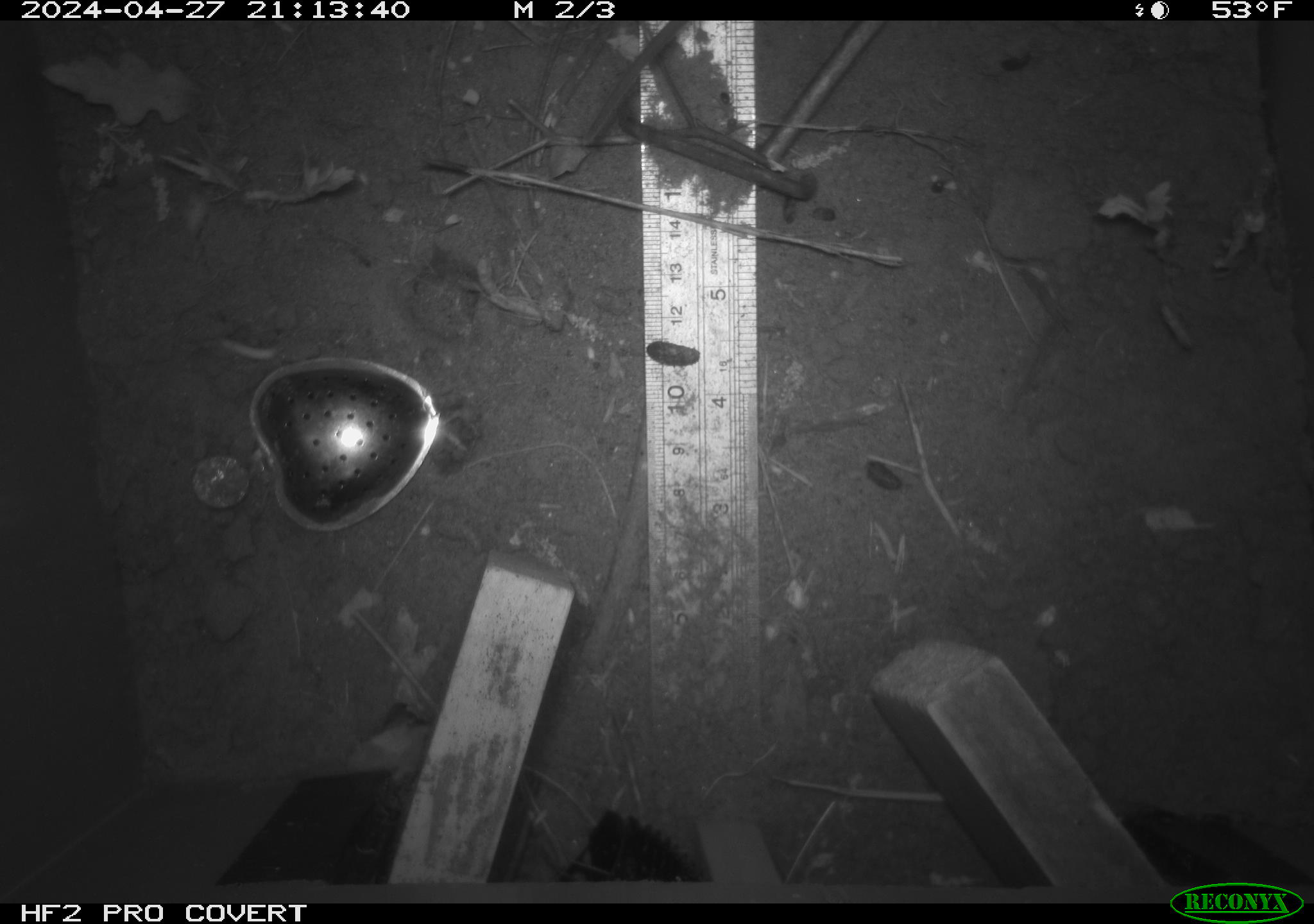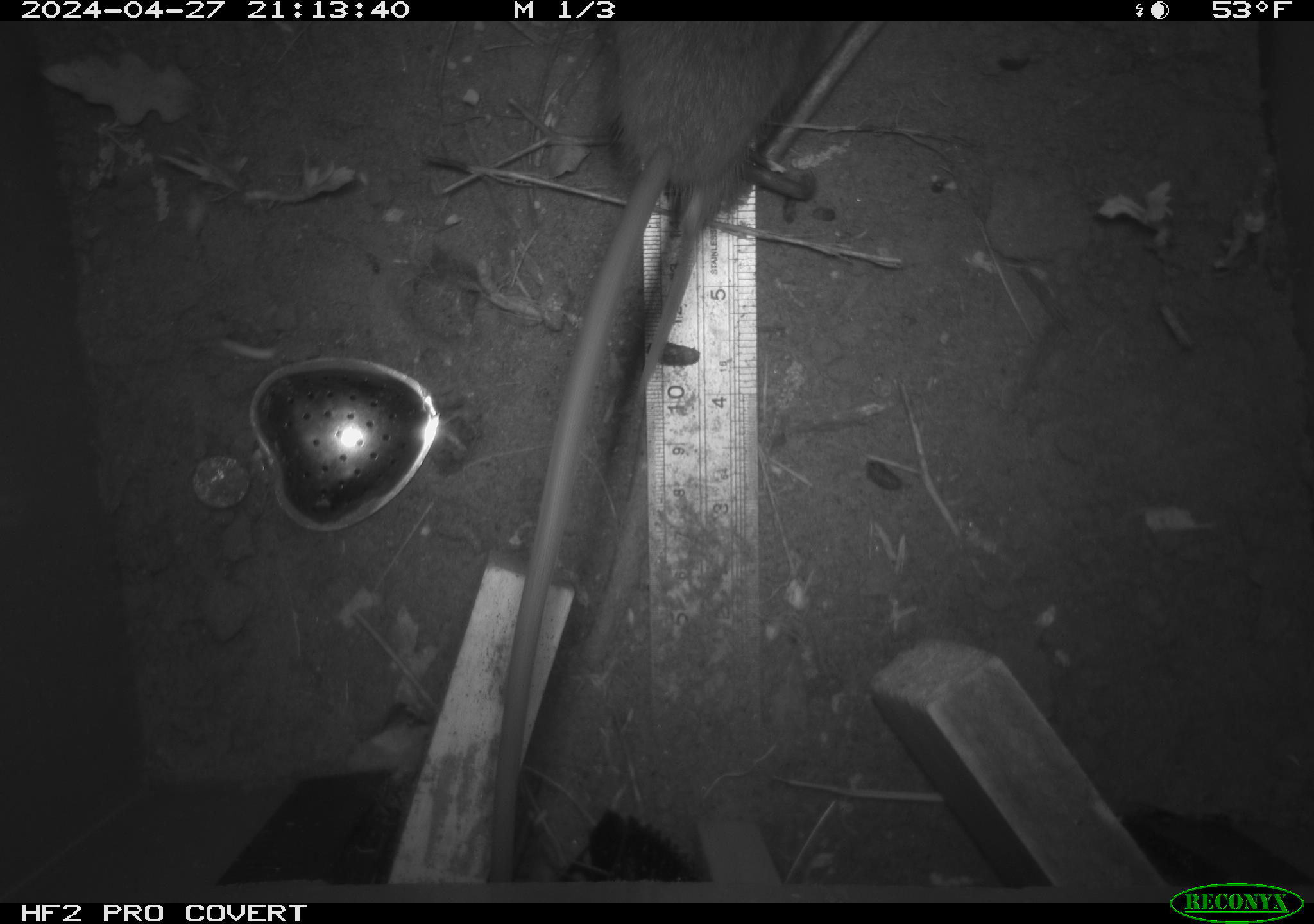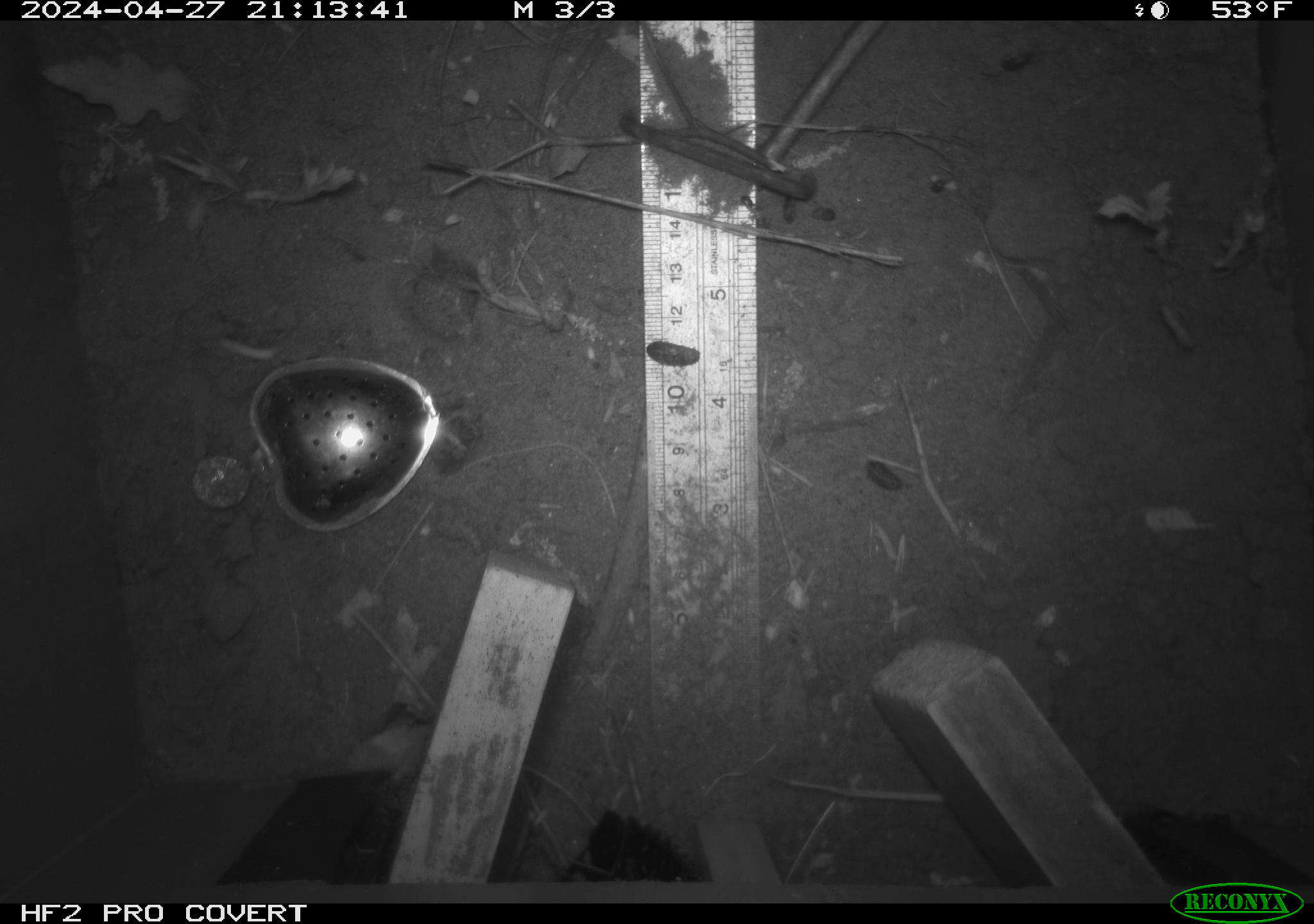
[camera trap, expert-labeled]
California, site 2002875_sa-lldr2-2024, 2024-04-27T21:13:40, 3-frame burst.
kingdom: Animalia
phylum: Chordata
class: Mammalia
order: Rodentia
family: Muridae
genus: Rattus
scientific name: Rattus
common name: rat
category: rattus species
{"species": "rattus species (rat) (Rattus)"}